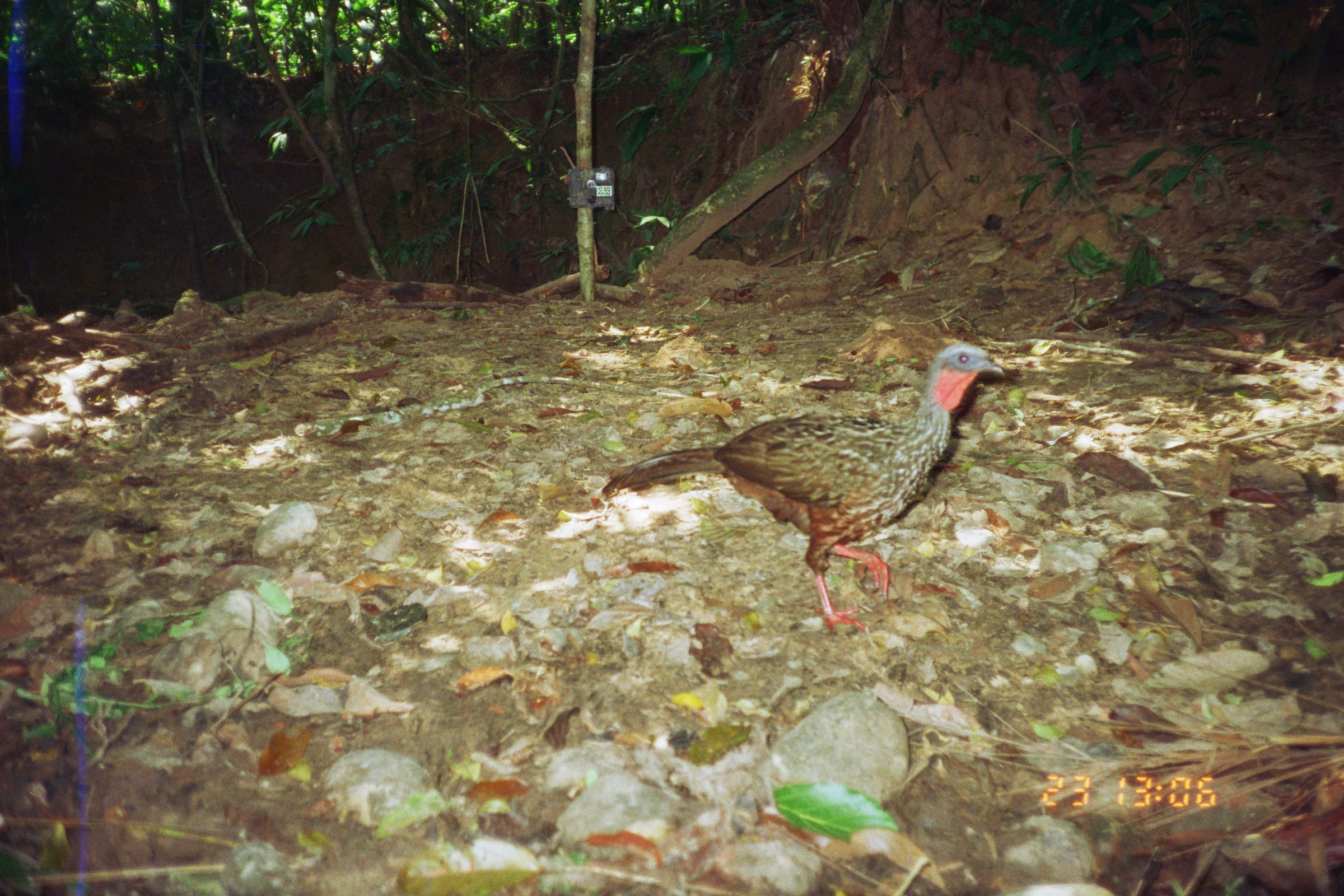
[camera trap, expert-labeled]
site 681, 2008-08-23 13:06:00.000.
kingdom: Animalia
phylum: Chordata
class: Aves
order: Galliformes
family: Cracidae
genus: Penelope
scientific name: Penelope jacquacu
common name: spix's guan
Penelope jacquacu (spix's guan).